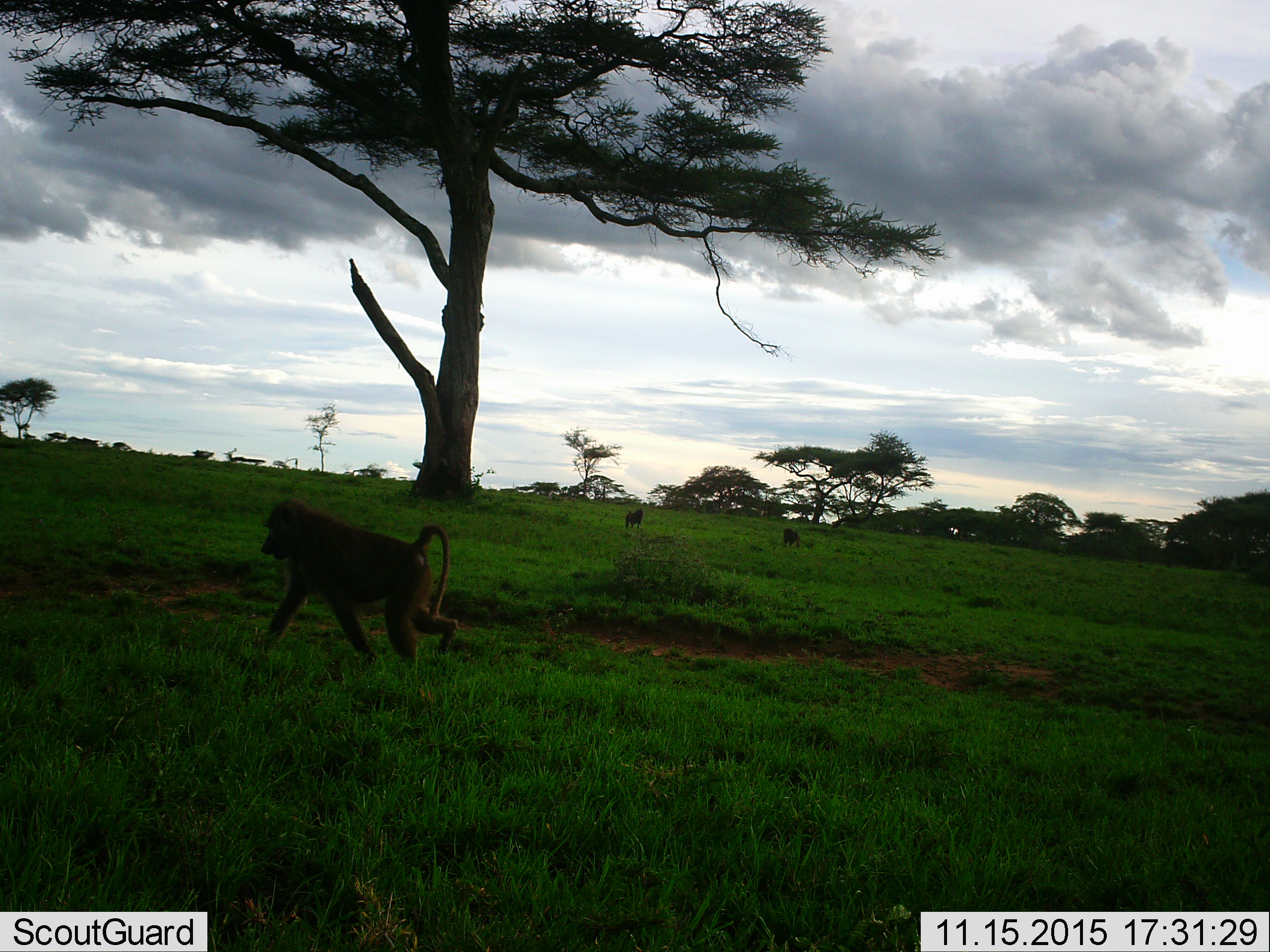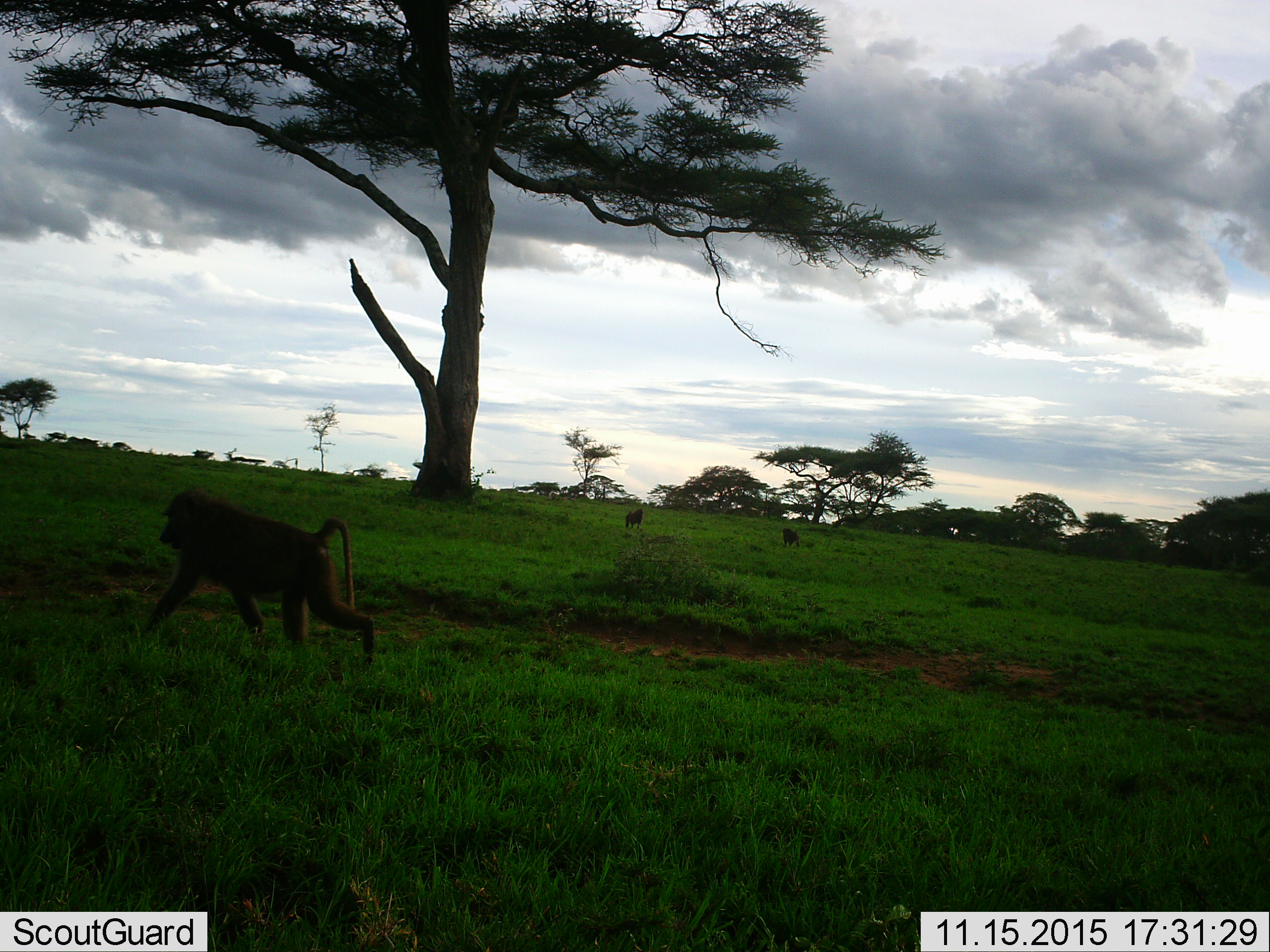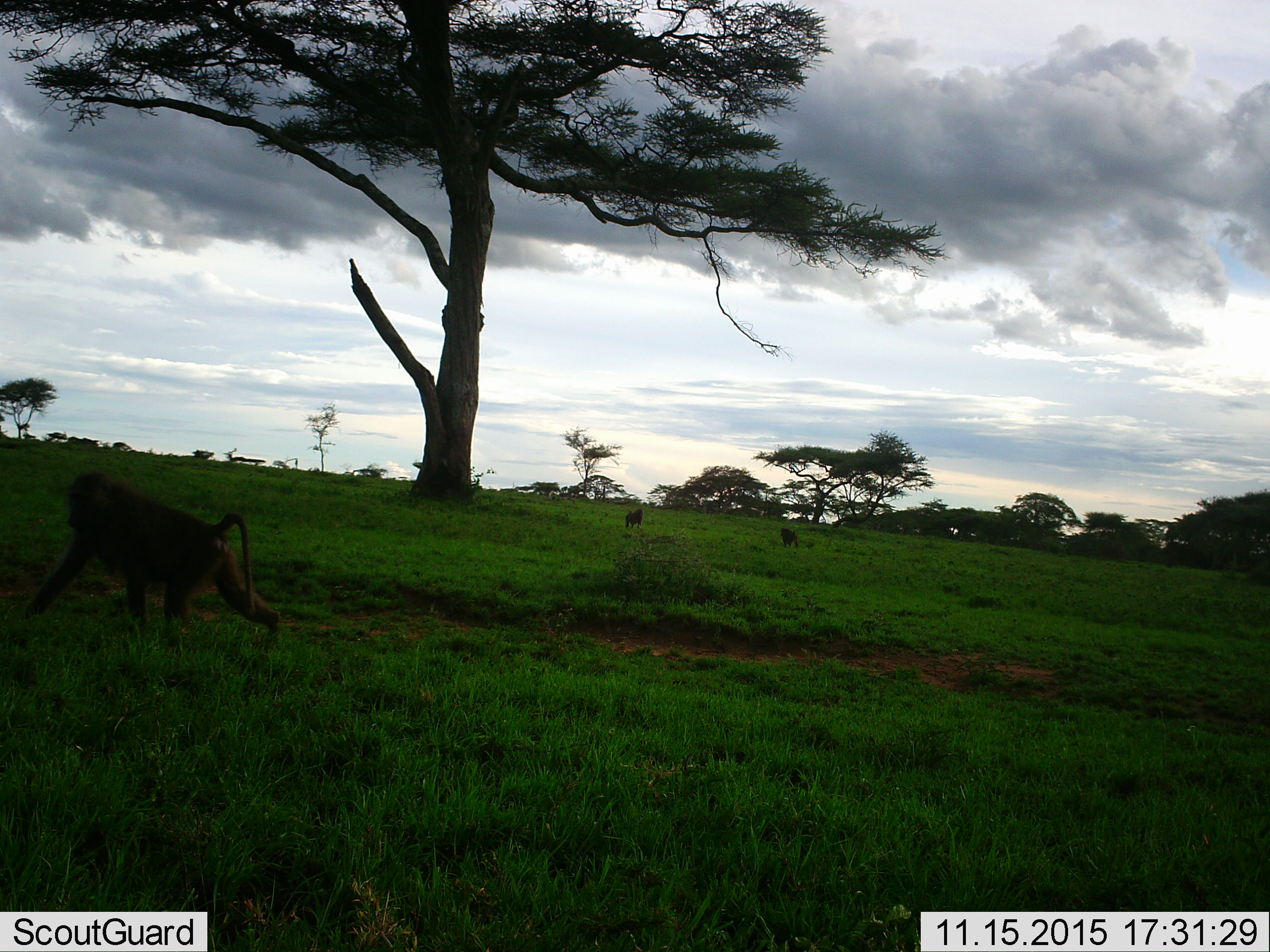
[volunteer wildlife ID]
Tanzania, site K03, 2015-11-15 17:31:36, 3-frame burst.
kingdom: Animalia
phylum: Chordata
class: Mammalia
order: Primates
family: Cercopithecidae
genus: Papio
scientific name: Papio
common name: baboon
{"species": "baboon (Papio)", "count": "3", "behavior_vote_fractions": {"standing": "56%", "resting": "0%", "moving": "100%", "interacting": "0%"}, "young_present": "0%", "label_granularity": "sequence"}